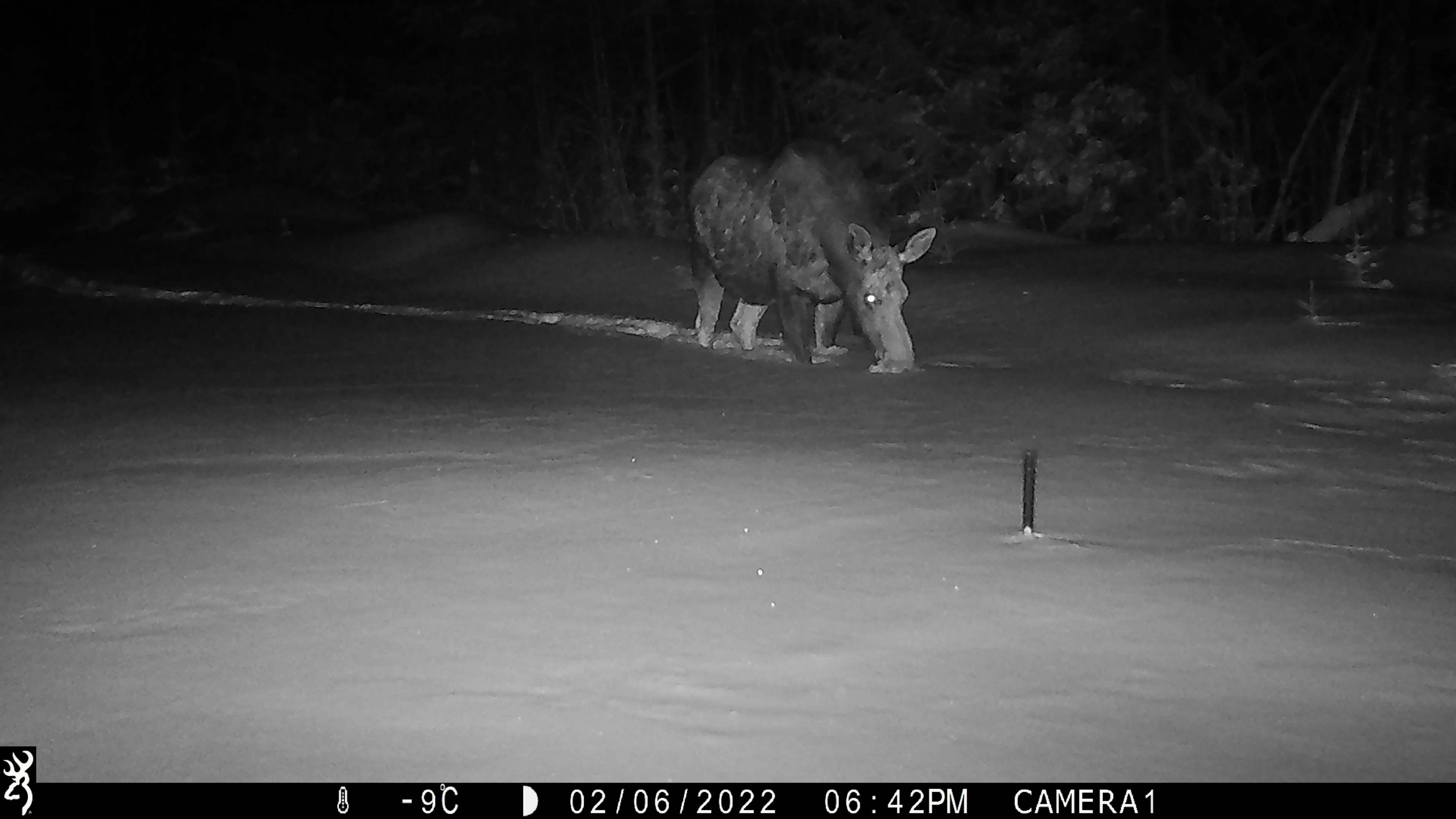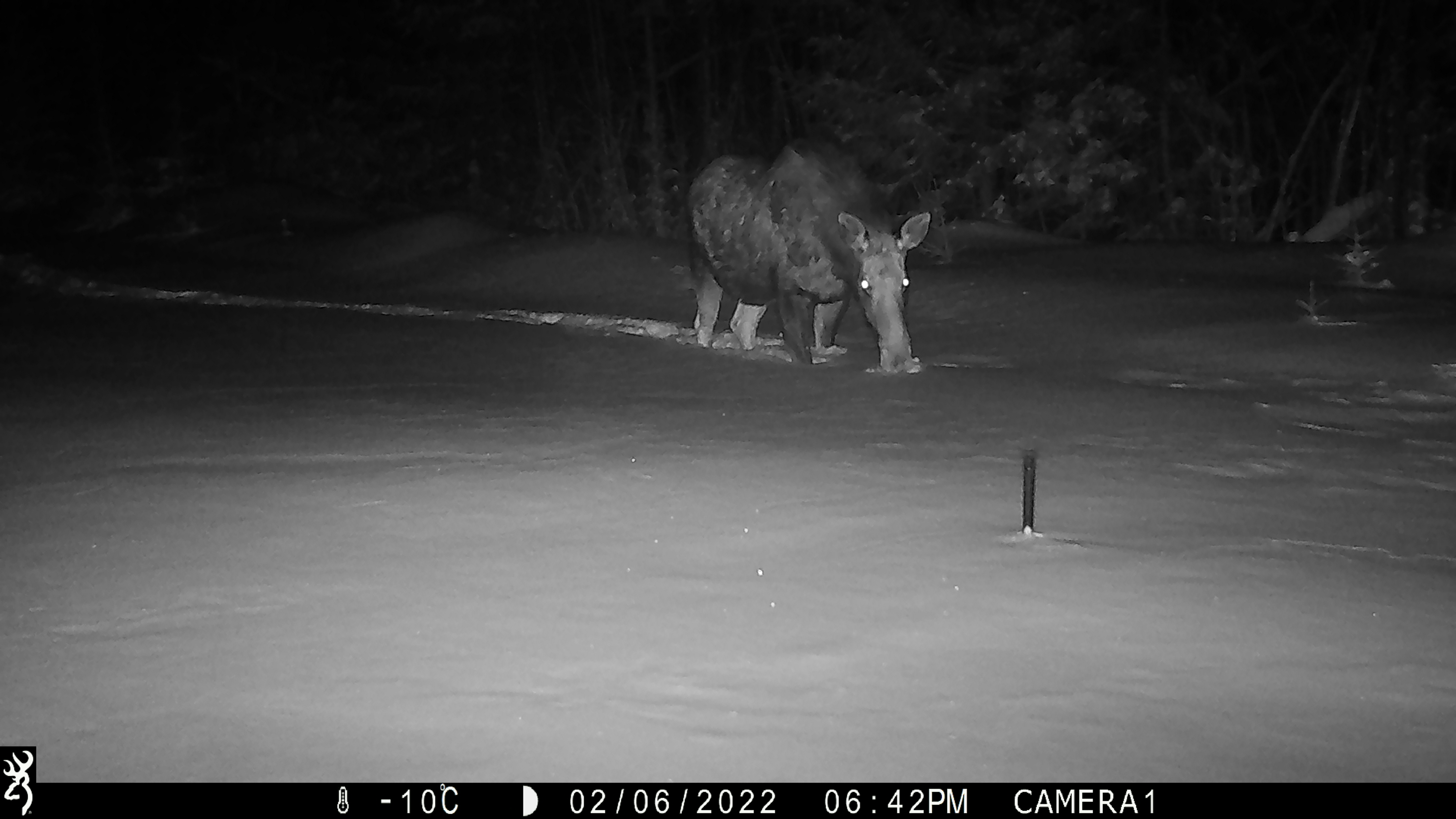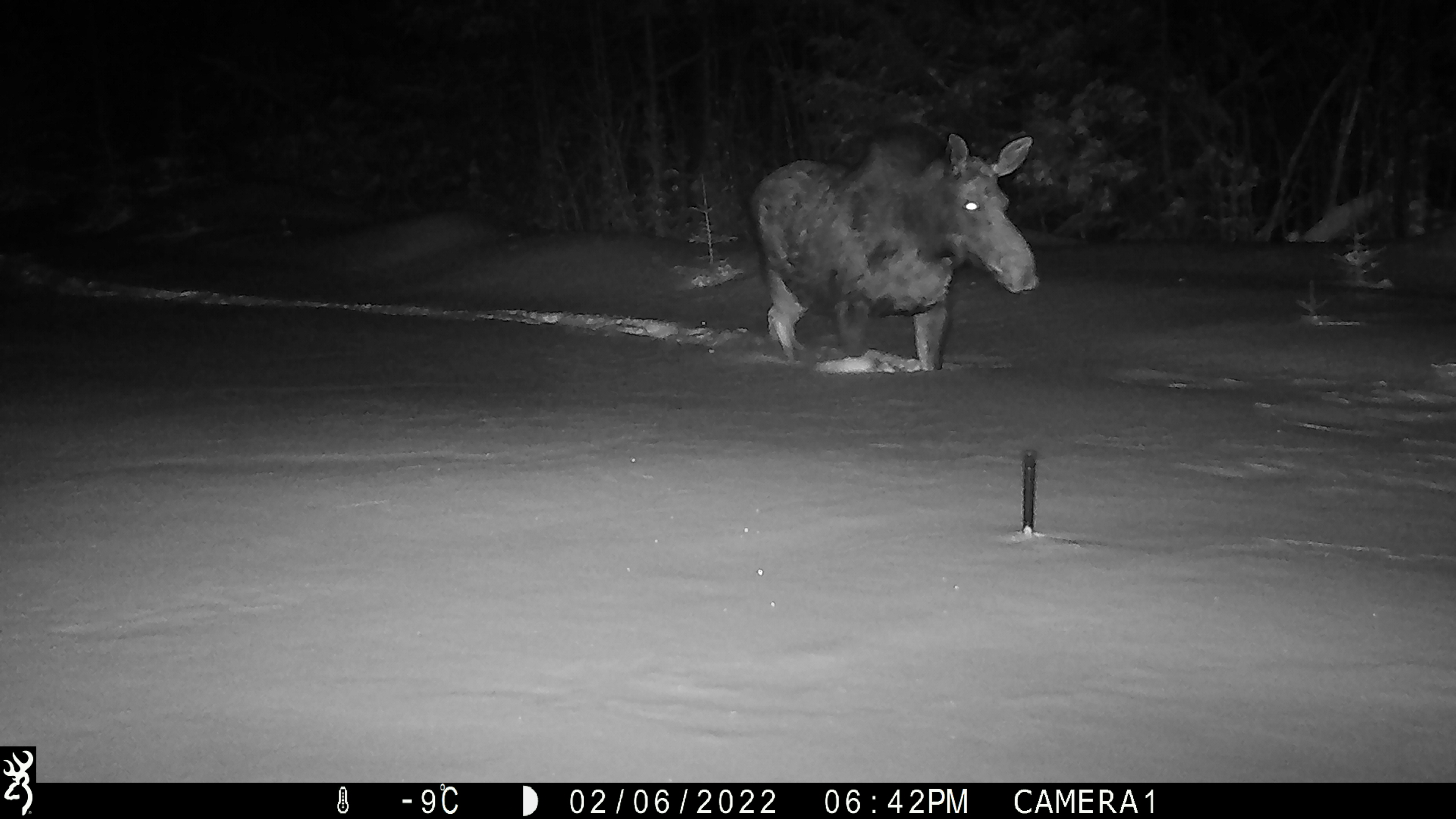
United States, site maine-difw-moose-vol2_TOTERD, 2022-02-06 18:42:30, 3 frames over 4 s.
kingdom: Animalia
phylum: Chordata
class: Mammalia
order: Artiodactyla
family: Cervidae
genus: Alces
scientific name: Alces alces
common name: moose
Moose (Alces alces).